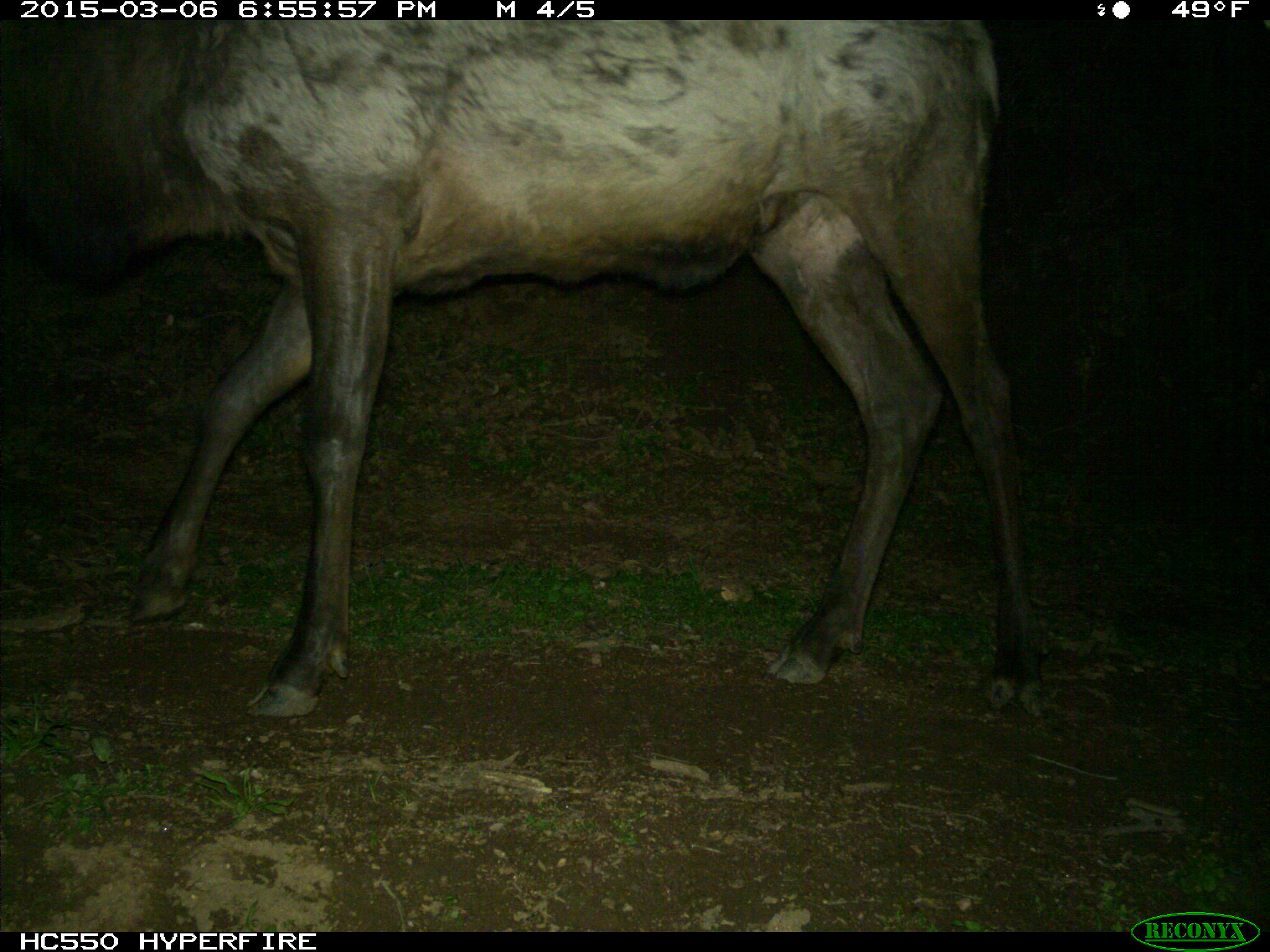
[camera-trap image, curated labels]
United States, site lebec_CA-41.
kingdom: Animalia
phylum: Chordata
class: Mammalia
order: Artiodactyla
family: Cervidae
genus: Cervus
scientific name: Cervus canadensis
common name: elk